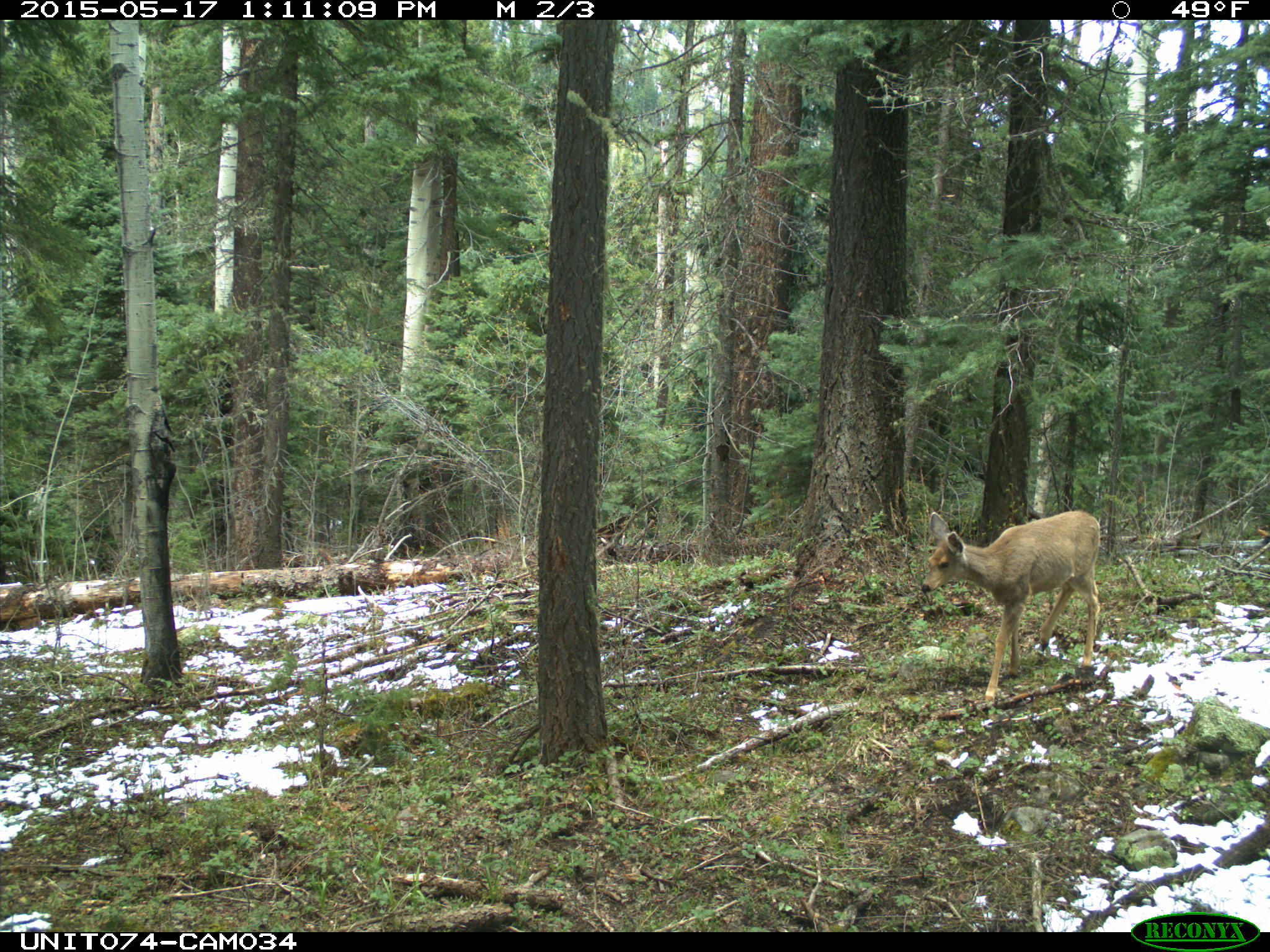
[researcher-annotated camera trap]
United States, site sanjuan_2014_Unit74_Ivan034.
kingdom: Animalia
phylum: Chordata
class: Mammalia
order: Artiodactyla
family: Cervidae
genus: Odocoileus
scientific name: Odocoileus hemionus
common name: mule deer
Odocoileus hemionus (mule deer).